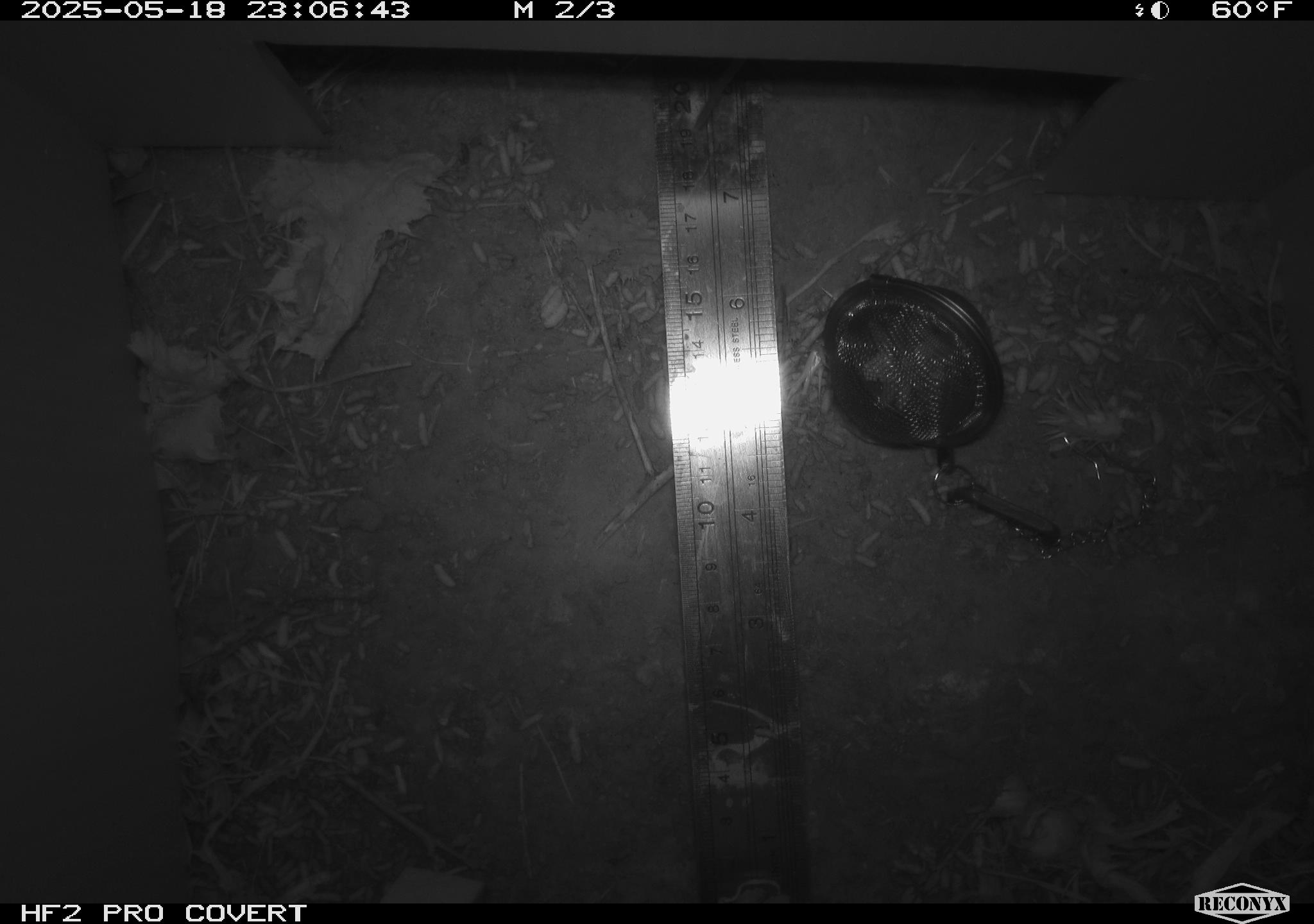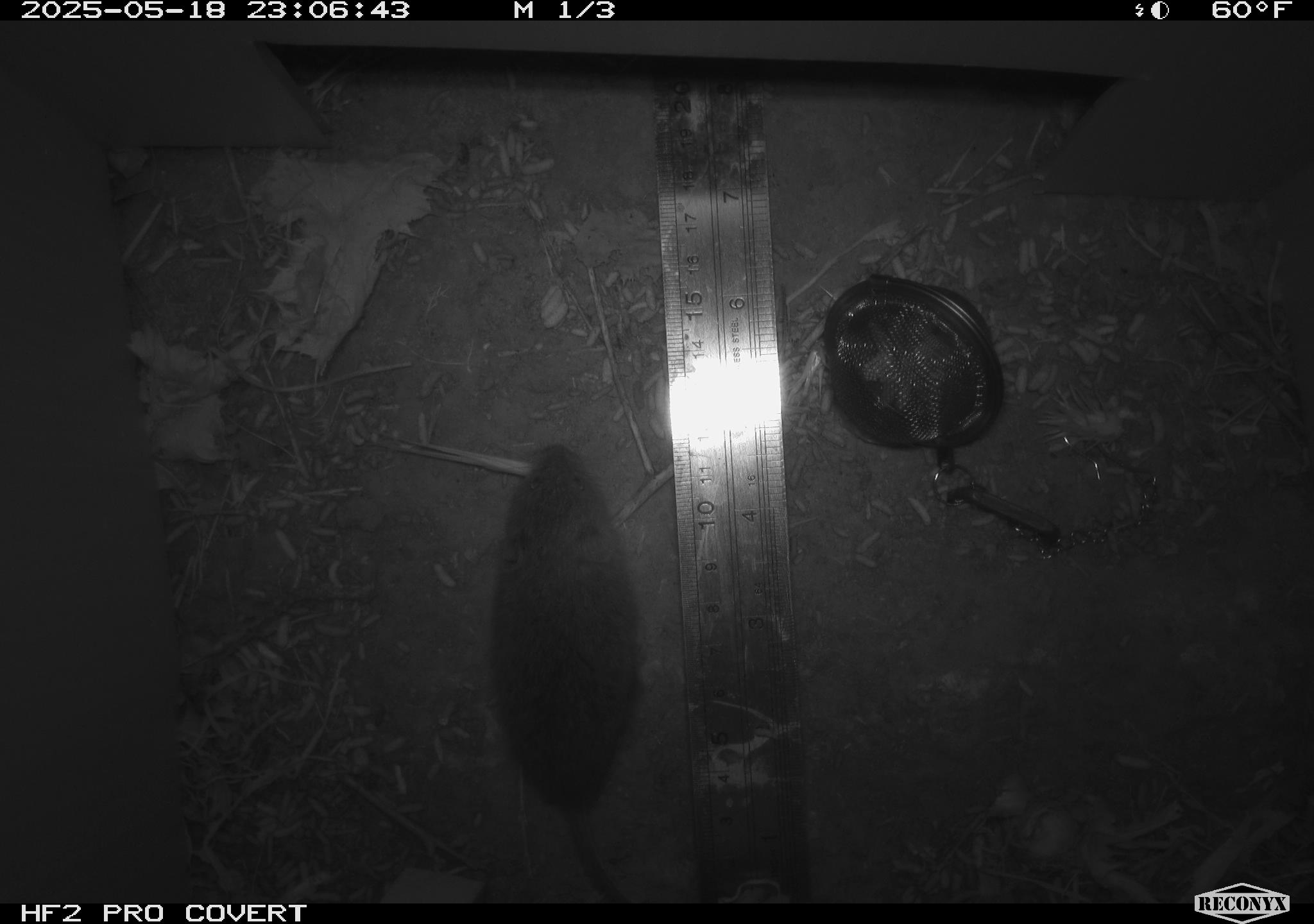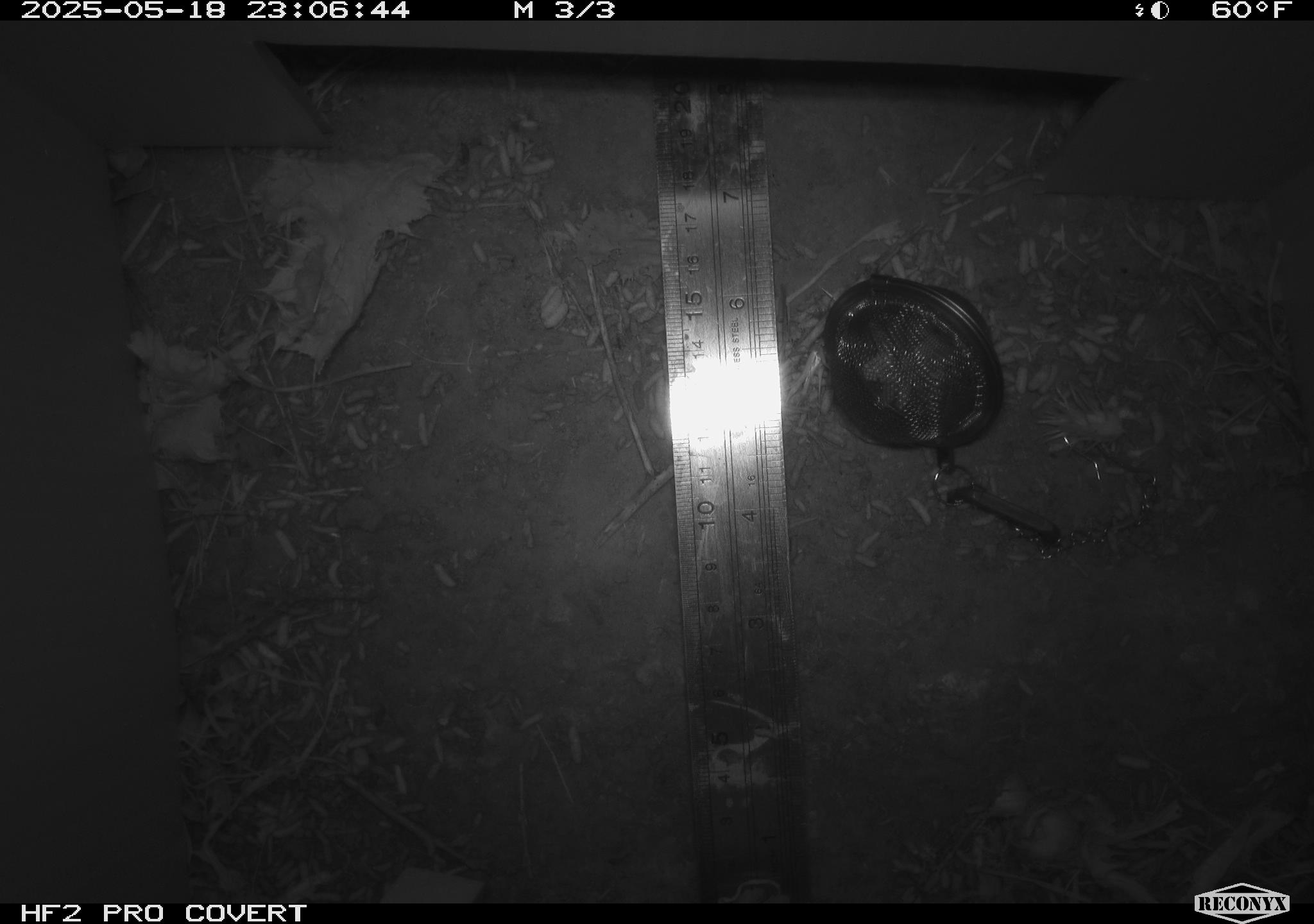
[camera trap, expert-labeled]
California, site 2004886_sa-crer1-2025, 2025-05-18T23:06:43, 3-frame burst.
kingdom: Animalia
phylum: Chordata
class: Mammalia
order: Rodentia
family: Cricetidae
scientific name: Arvicolinae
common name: voles, lemmings, and muskrats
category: arvicolinae subfamily